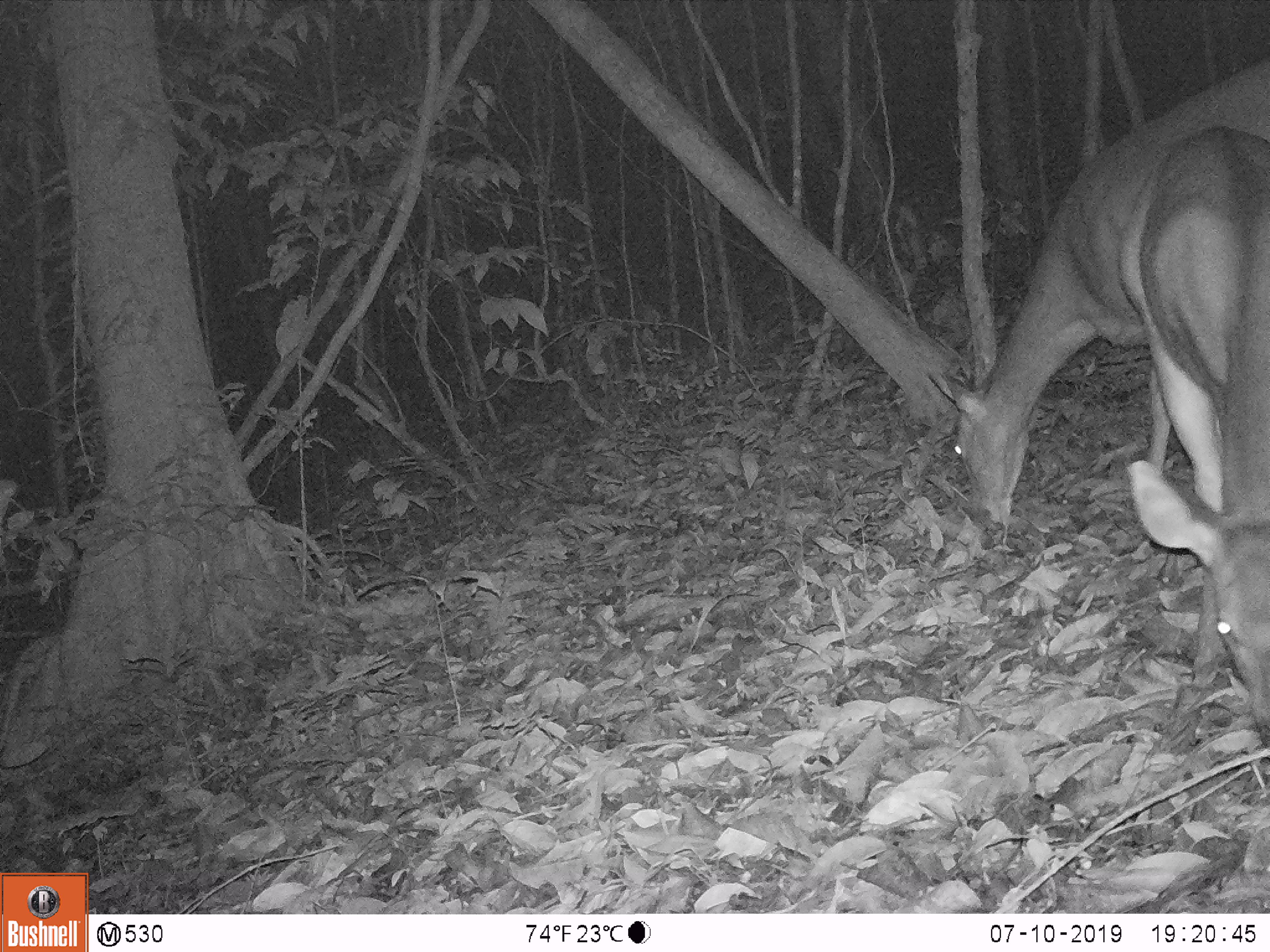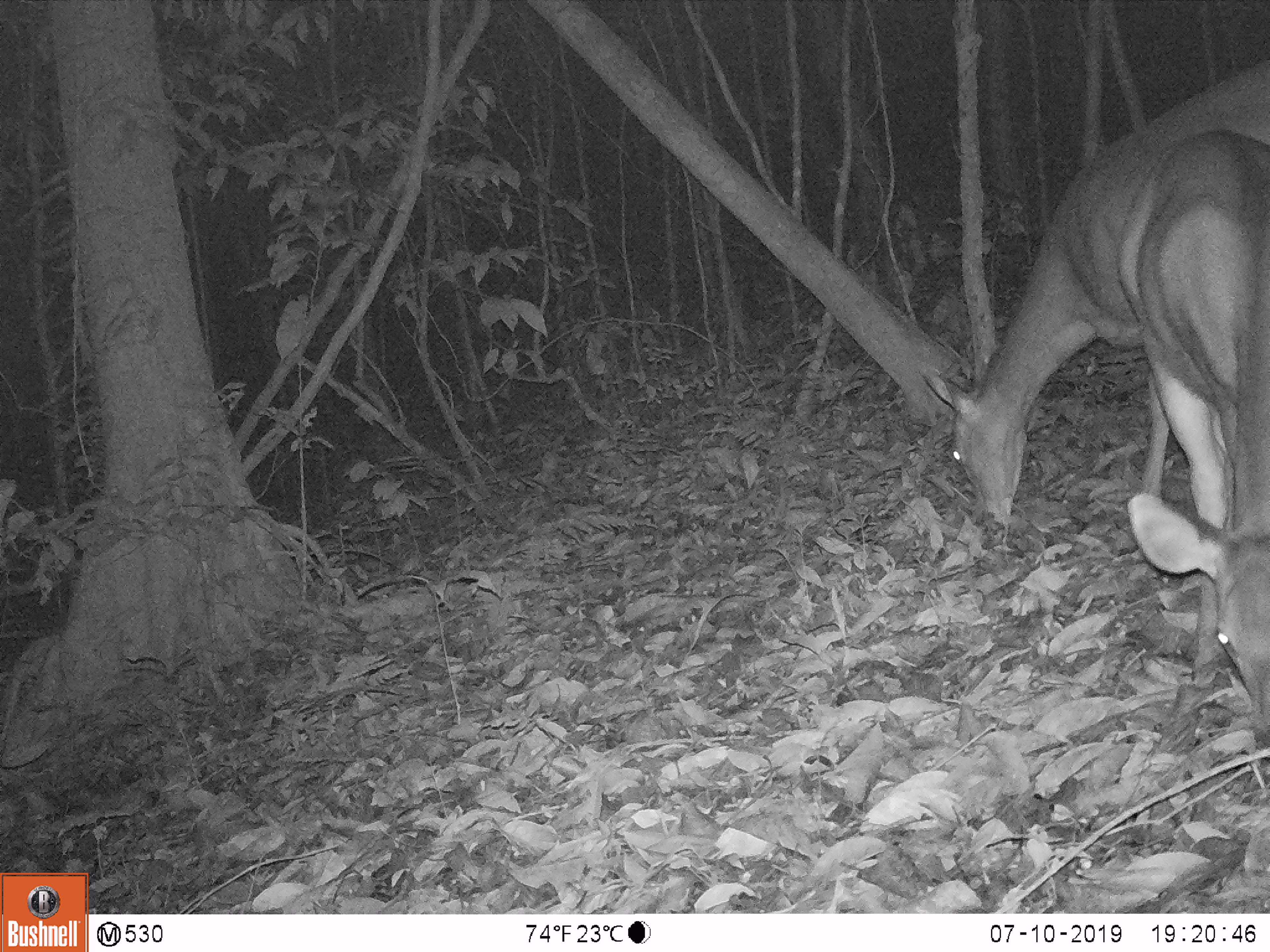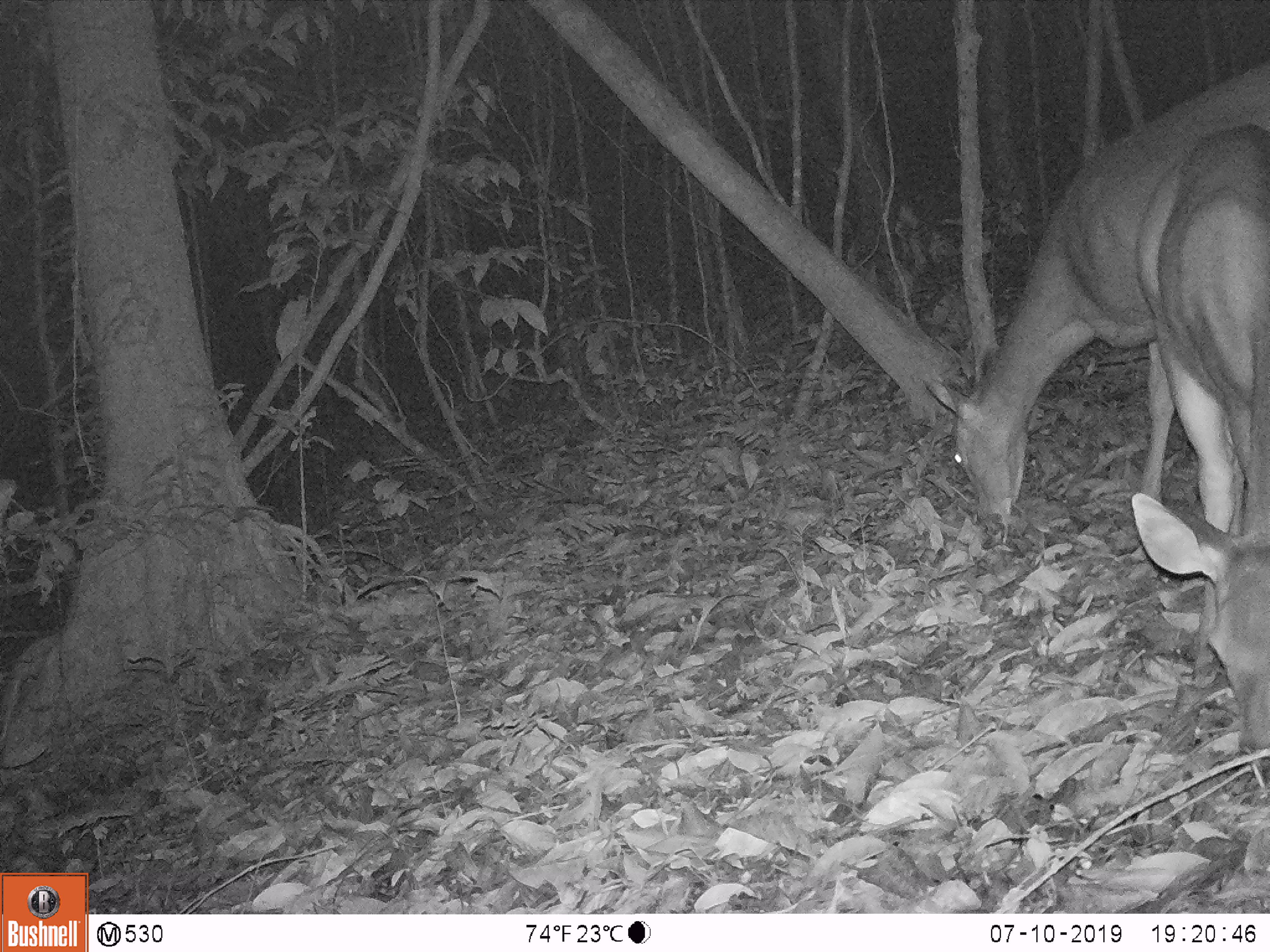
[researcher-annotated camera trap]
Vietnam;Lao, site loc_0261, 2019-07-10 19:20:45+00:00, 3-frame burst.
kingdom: Animalia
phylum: Chordata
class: Mammalia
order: Artiodactyla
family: Cervidae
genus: Rusa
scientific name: Rusa unicolor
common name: sambar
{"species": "sambar (Rusa unicolor)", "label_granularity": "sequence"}